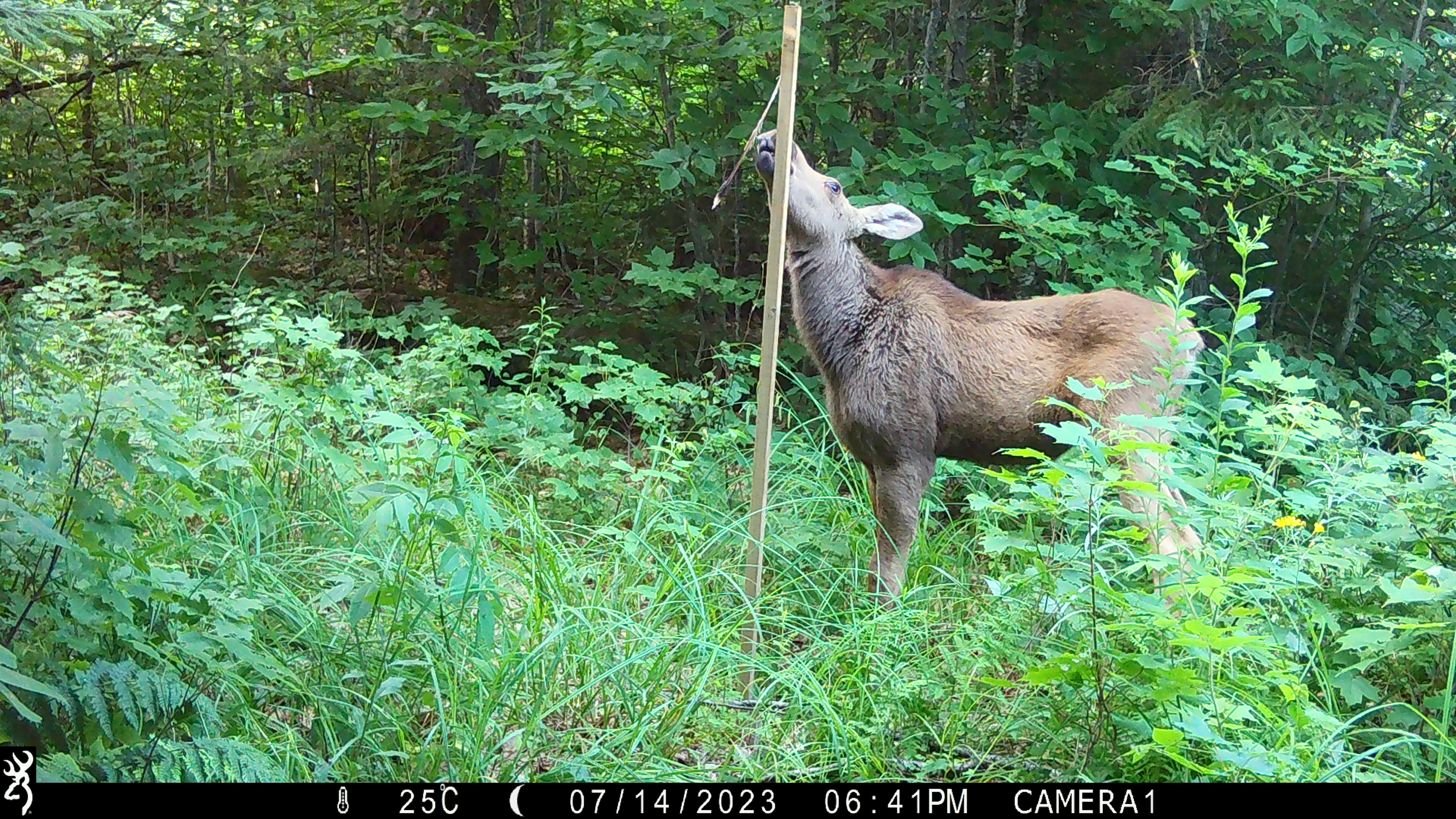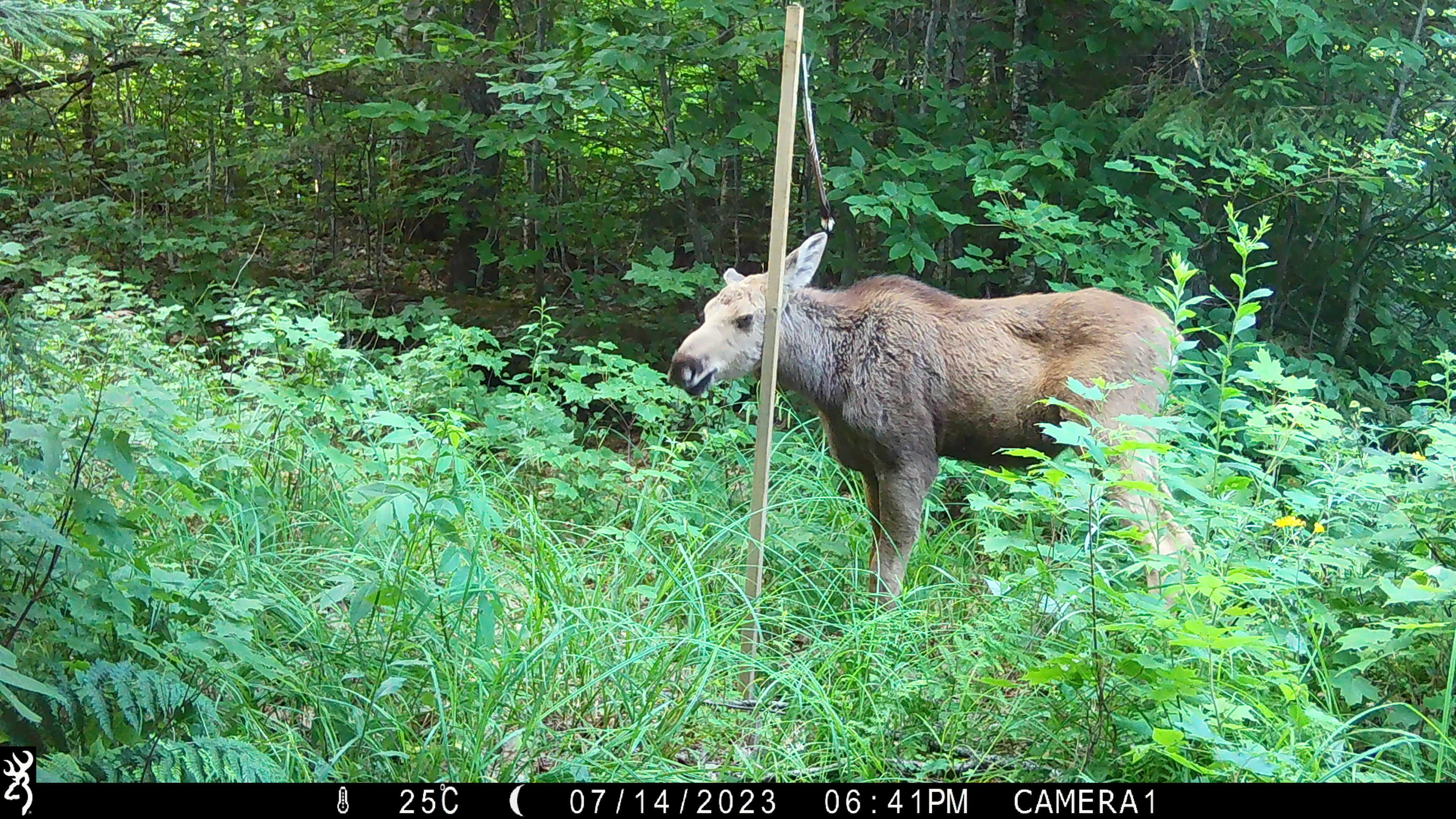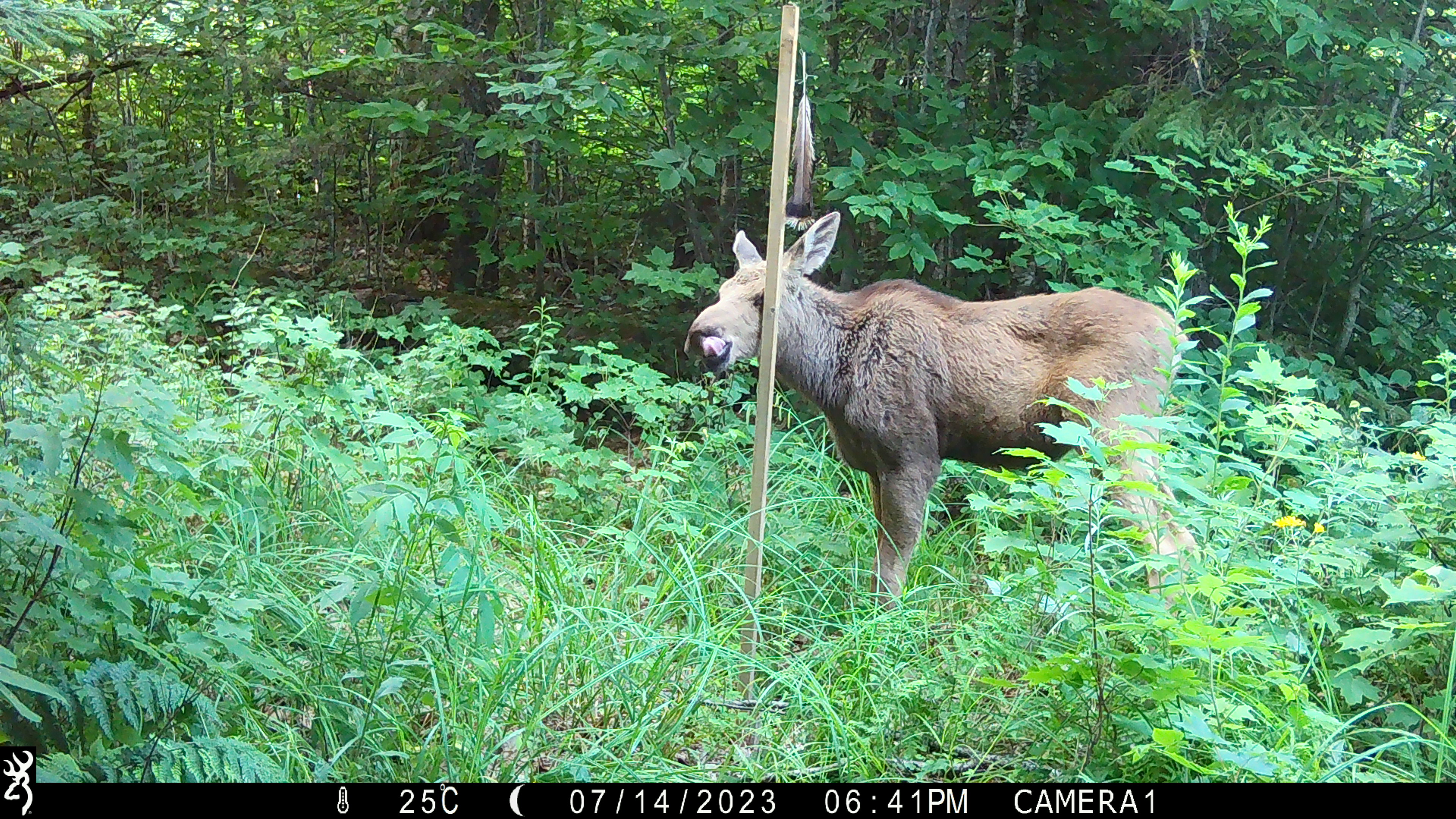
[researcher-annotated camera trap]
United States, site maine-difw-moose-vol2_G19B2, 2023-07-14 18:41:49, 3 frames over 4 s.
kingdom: Animalia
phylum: Chordata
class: Mammalia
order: Artiodactyla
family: Cervidae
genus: Alces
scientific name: Alces alces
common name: moose